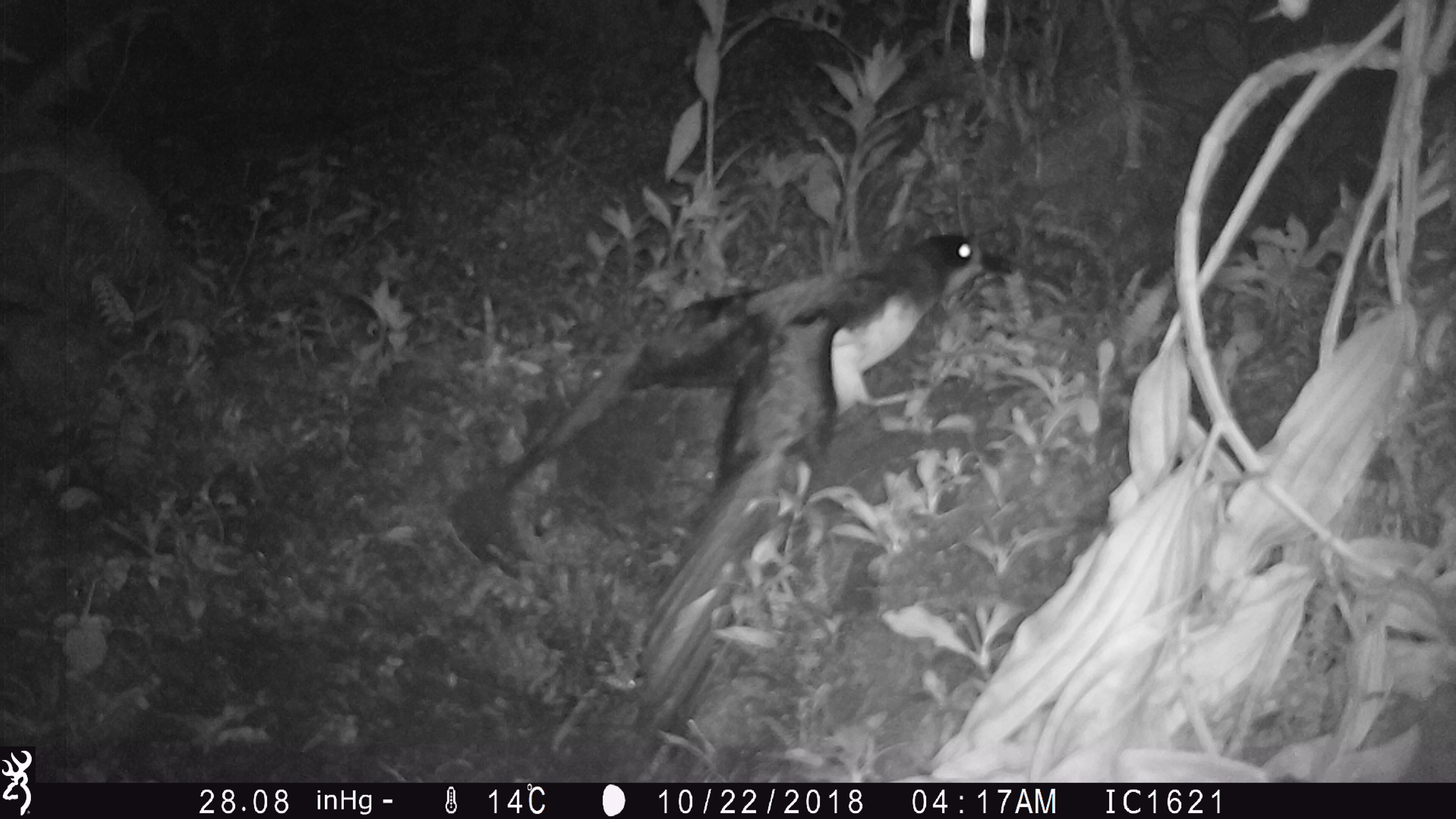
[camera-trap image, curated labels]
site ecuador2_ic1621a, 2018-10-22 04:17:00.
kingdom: Animalia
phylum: Chordata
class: Aves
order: Procellariiformes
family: Procellariidae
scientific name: Procellariidae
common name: petrel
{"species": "petrel (Procellariidae)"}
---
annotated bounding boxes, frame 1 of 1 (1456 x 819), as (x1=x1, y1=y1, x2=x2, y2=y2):
petrel: (x1=468, y1=226, x2=1007, y2=755)